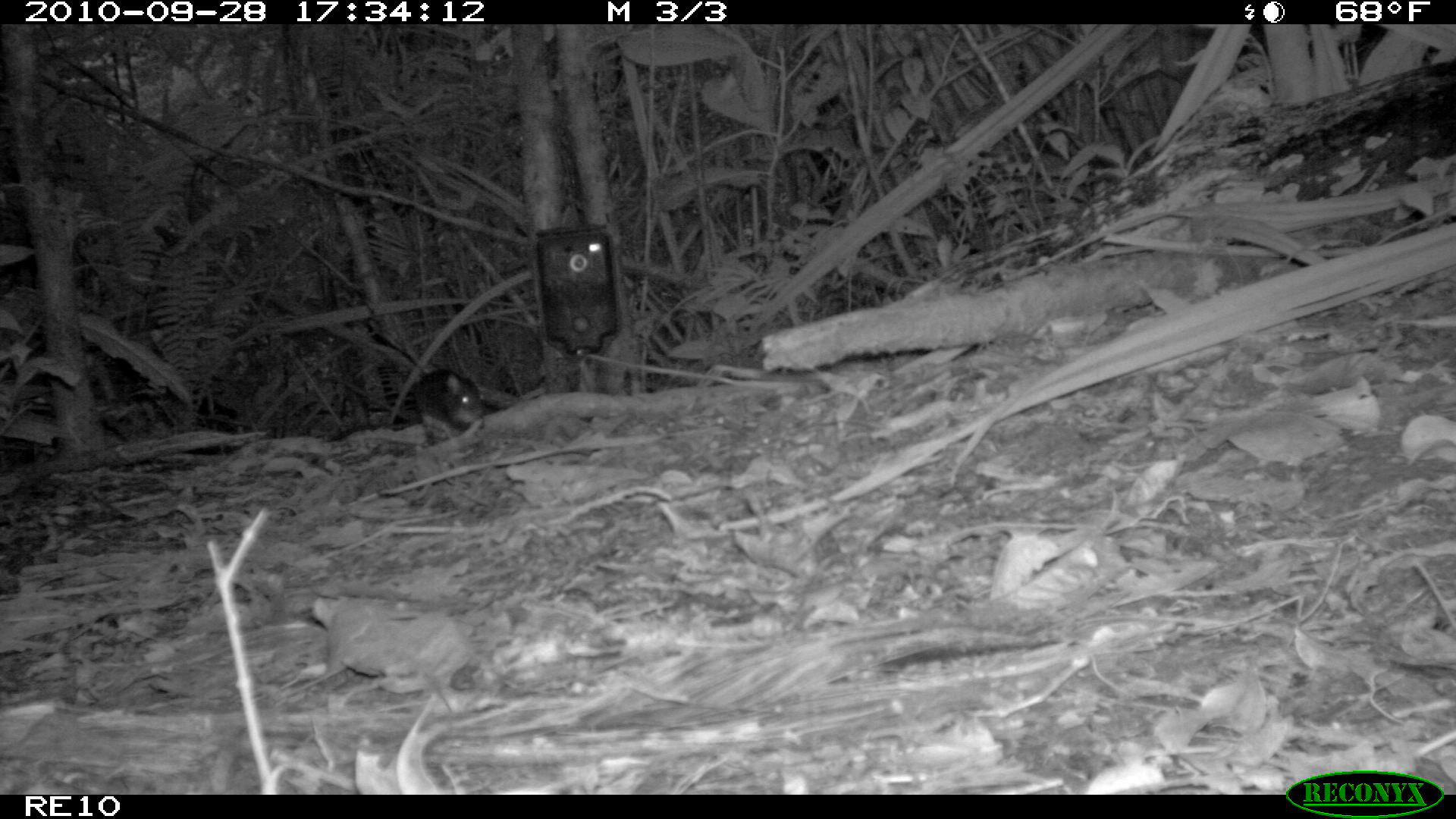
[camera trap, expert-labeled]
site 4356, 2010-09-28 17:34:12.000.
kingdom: Animalia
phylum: Chordata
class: Mammalia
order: Rodentia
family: Muridae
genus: Rattus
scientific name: Rattus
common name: rodent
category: unknown rat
Unknown rat (rodent) (Rattus), count 1.